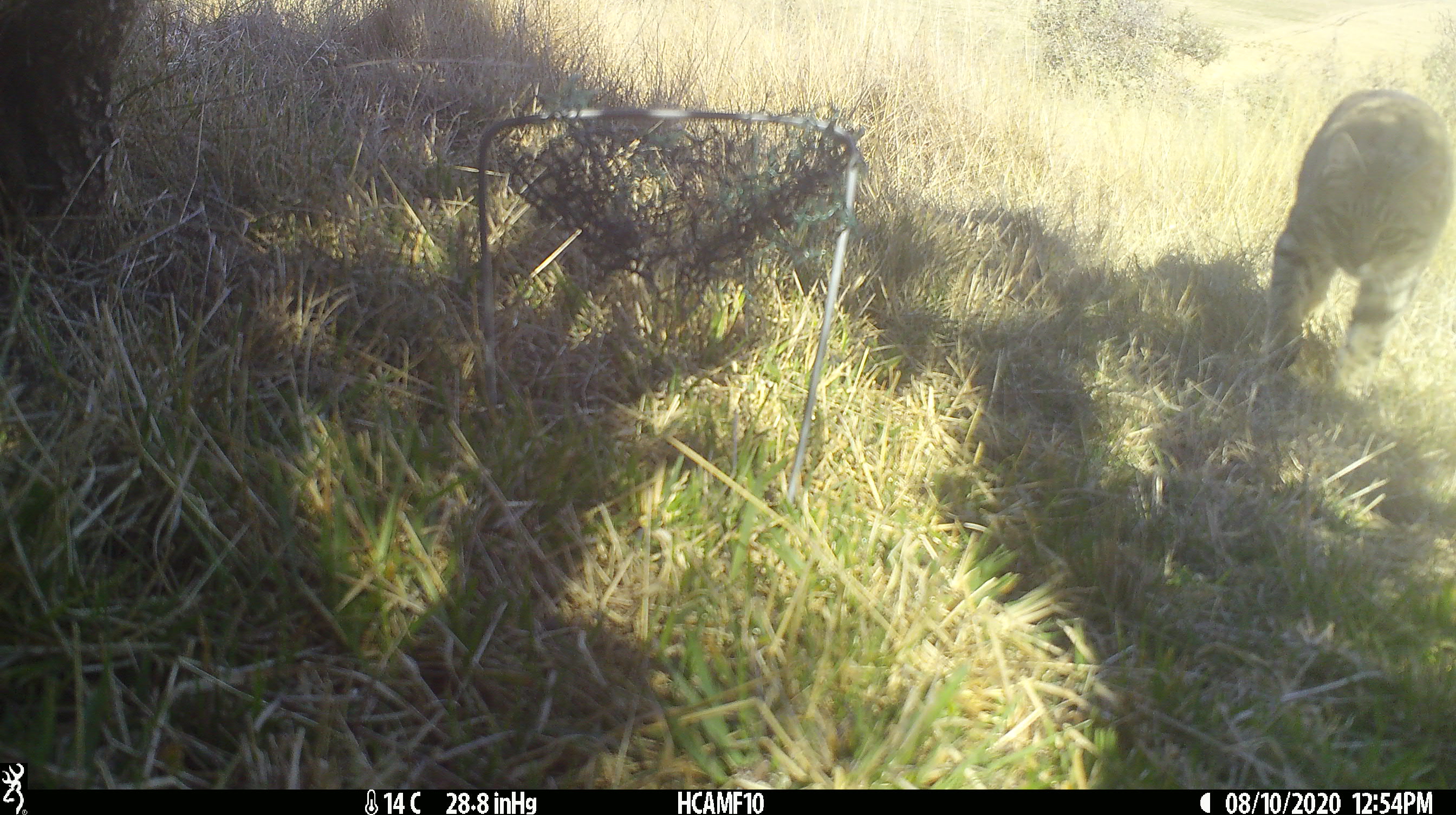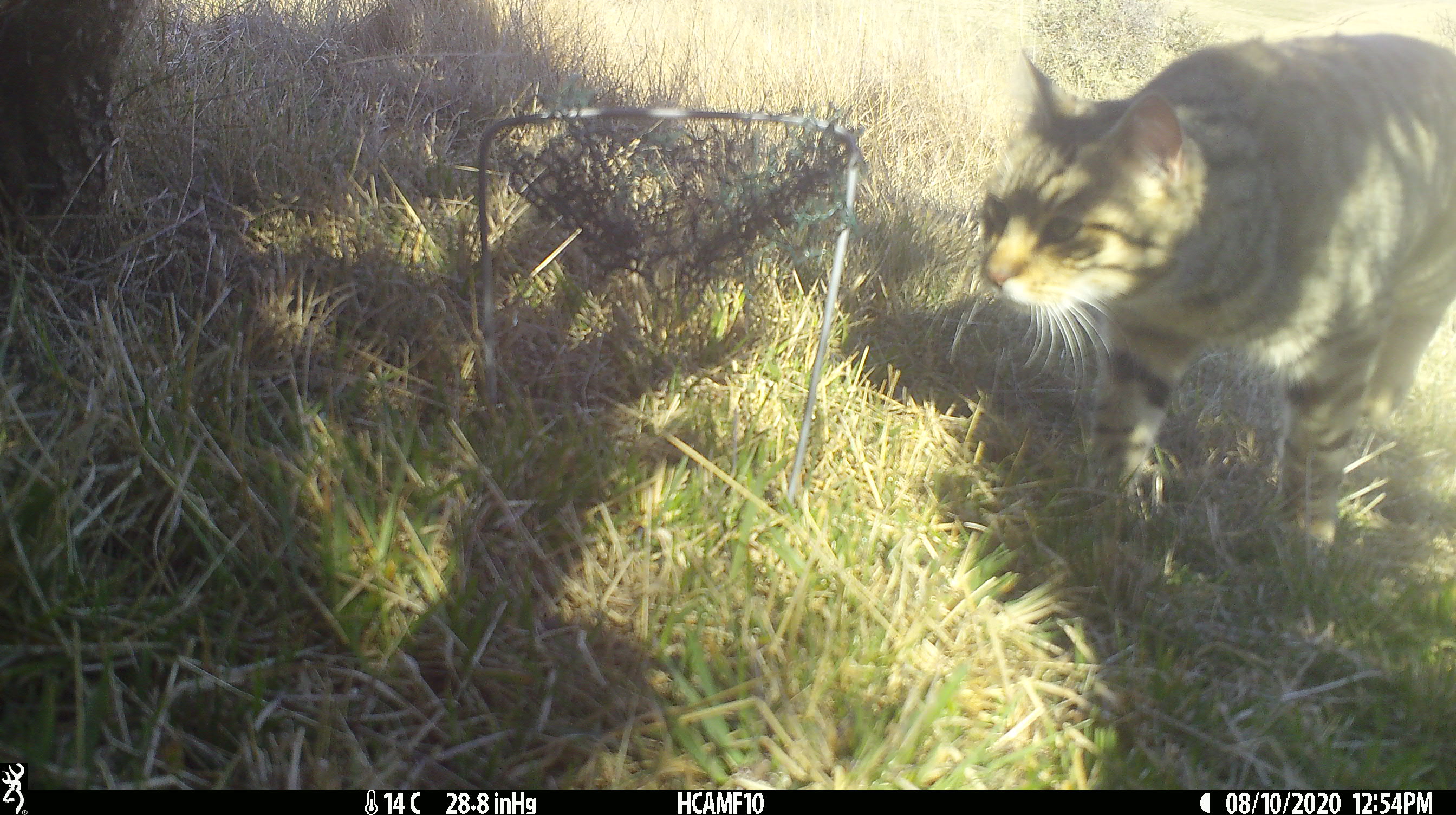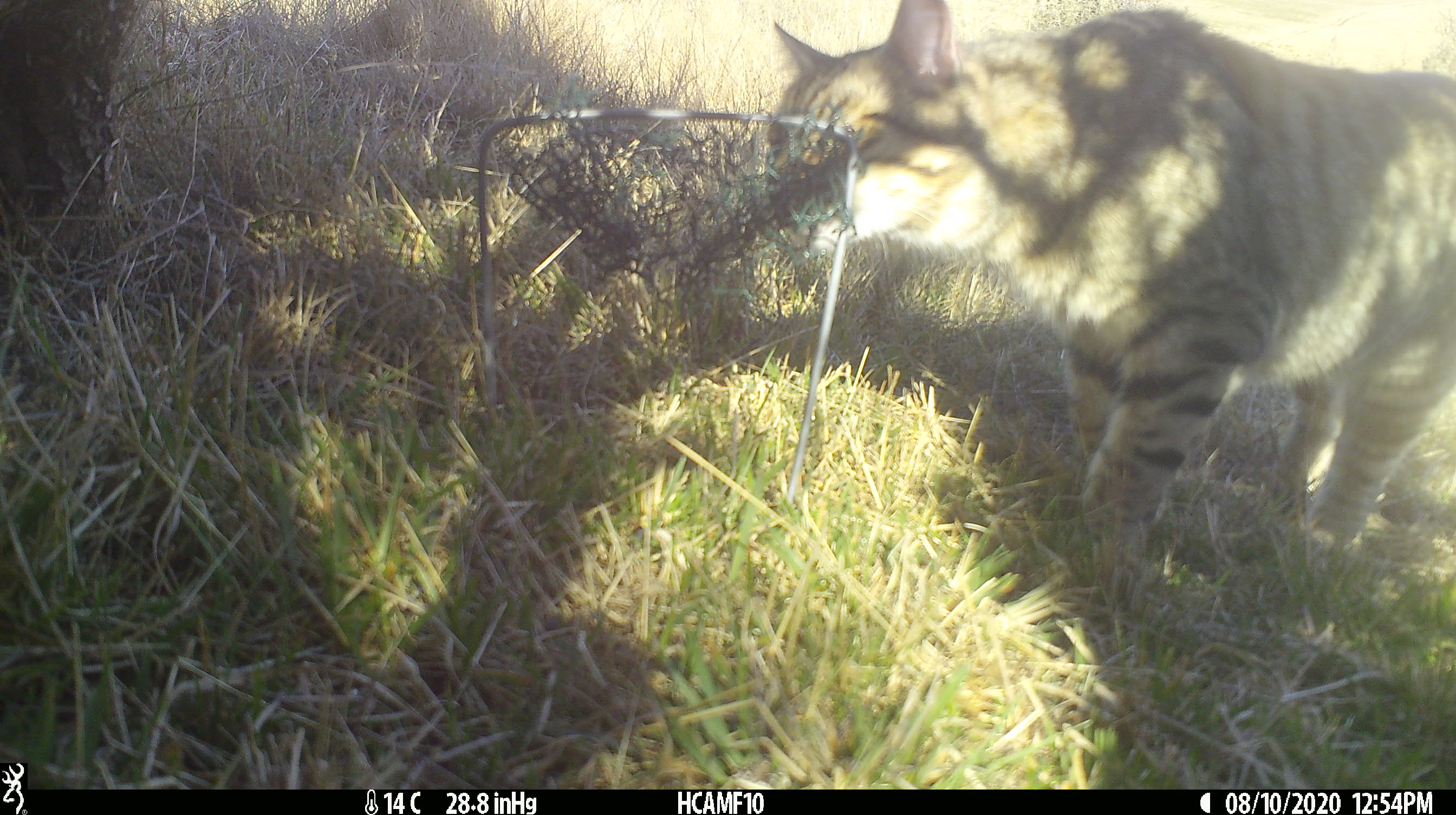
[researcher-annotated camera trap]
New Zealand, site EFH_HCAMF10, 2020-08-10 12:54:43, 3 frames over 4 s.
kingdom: Animalia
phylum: Chordata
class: Mammalia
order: Carnivora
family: Felidae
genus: Felis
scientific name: Felis catus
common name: domestic cat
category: cat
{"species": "cat (domestic cat) (Felis catus)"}